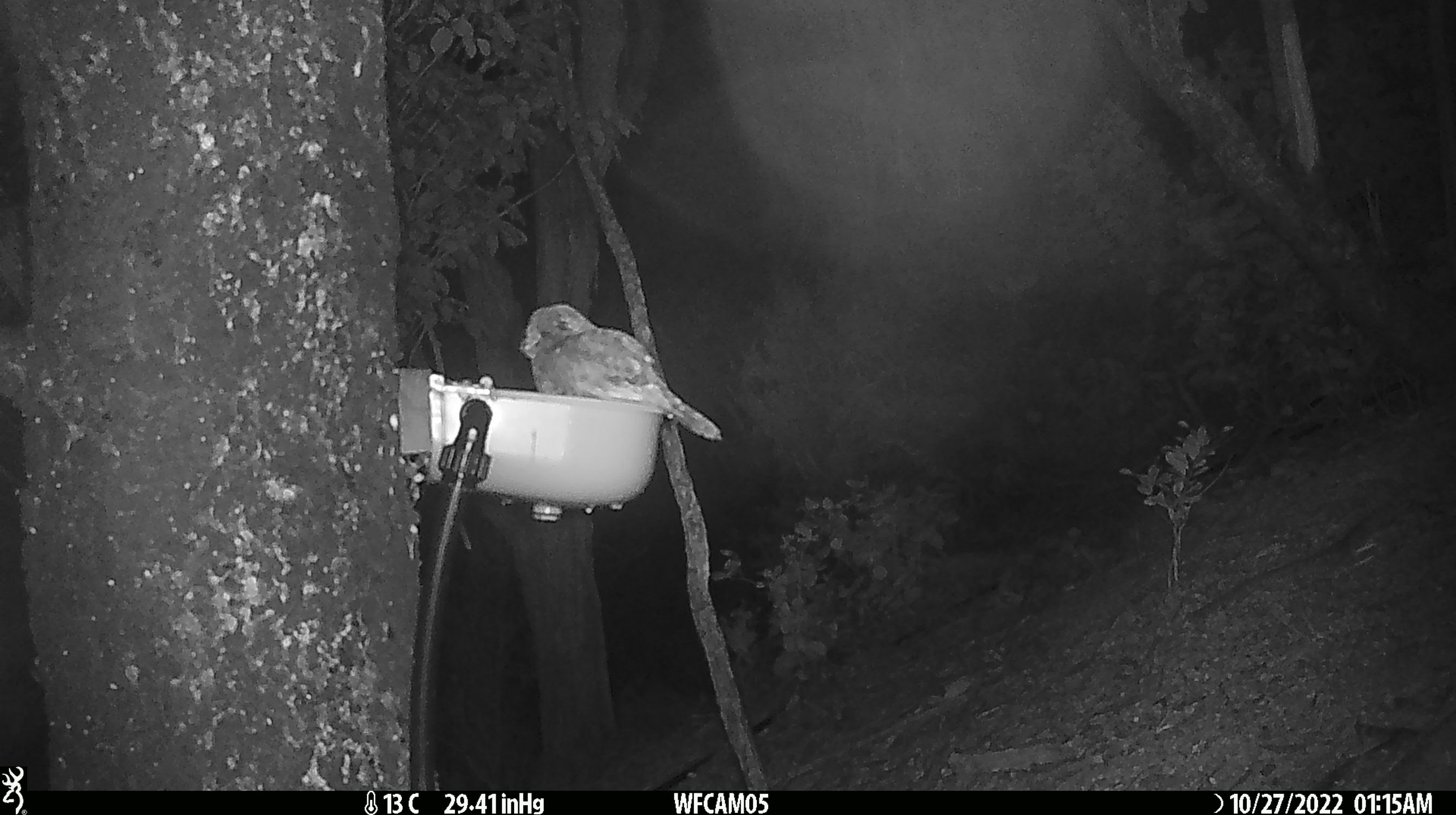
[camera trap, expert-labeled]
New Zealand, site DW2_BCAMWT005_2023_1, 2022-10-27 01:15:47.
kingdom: Animalia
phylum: Chordata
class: Aves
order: Strigiformes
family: Strigidae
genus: Ninox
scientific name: Ninox novaeseelandiae novaeseelandiae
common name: morepork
Morepork (Ninox novaeseelandiae novaeseelandiae).